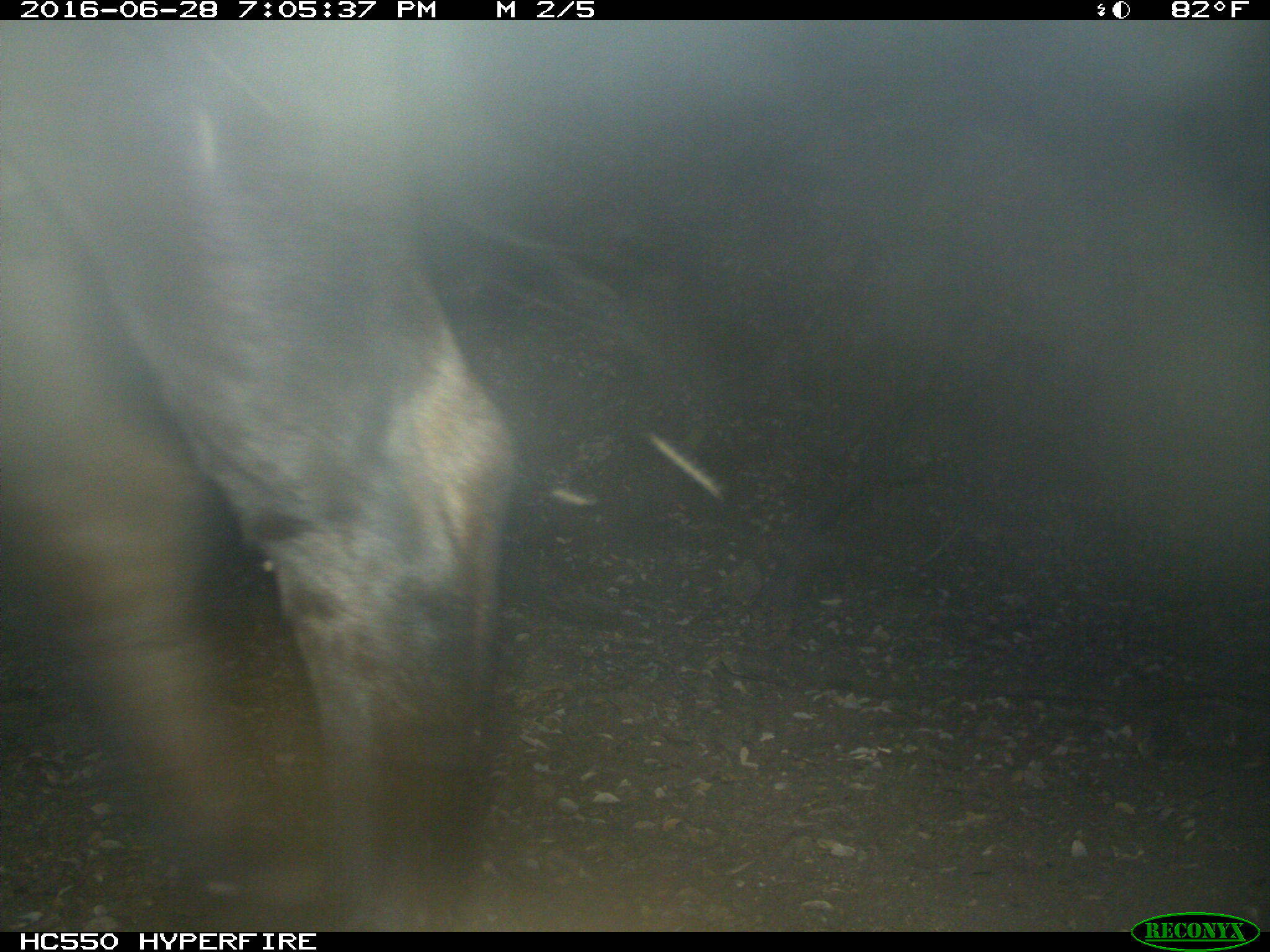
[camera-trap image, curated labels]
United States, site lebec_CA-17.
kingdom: Animalia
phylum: Chordata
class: Mammalia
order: Artiodactyla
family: Bovidae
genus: Bos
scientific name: Bos taurus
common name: domestic cow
Bos taurus (domestic cow).